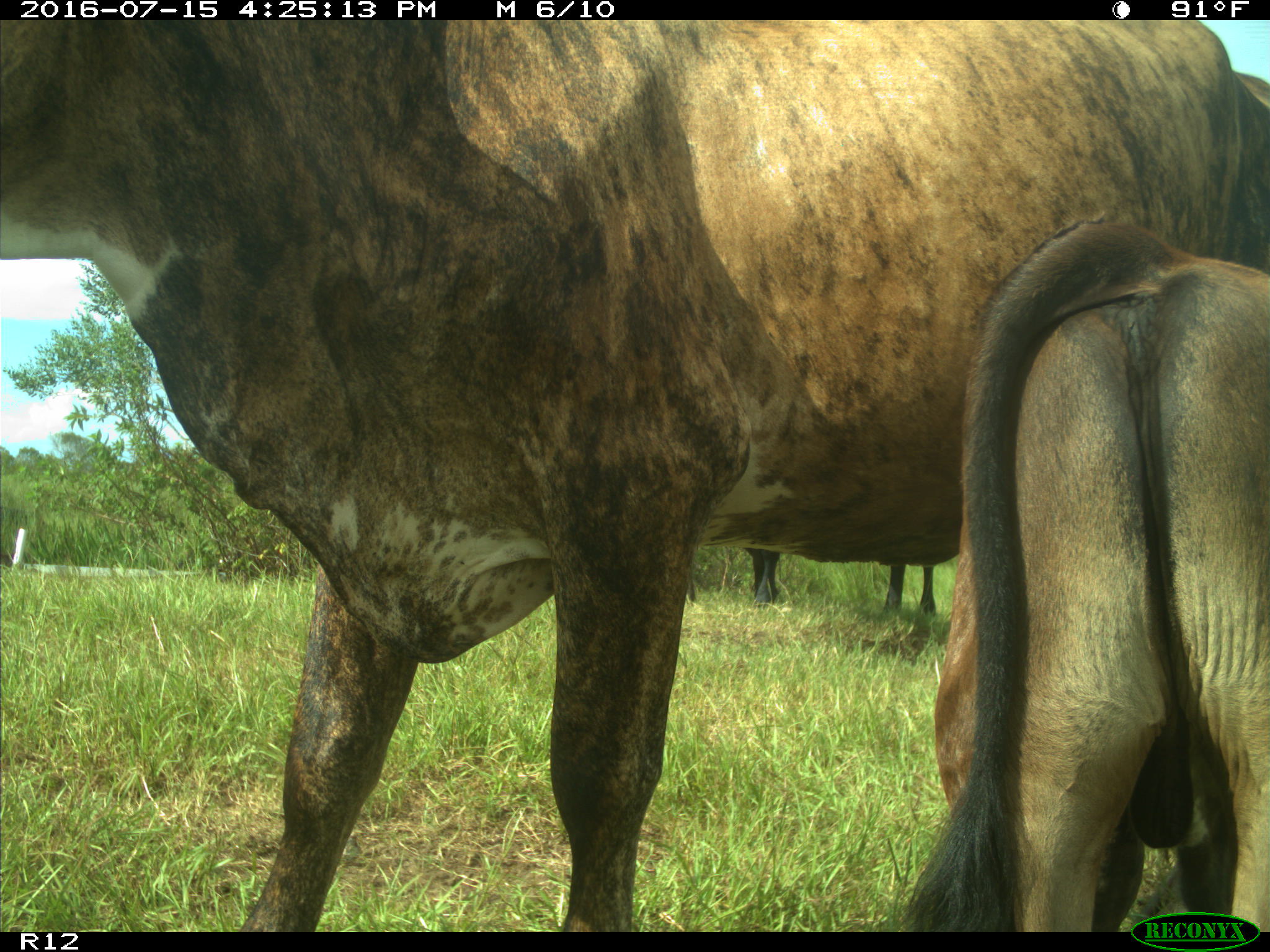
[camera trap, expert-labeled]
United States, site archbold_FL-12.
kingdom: Animalia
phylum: Chordata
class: Mammalia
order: Artiodactyla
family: Bovidae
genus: Bos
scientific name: Bos taurus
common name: domestic cow